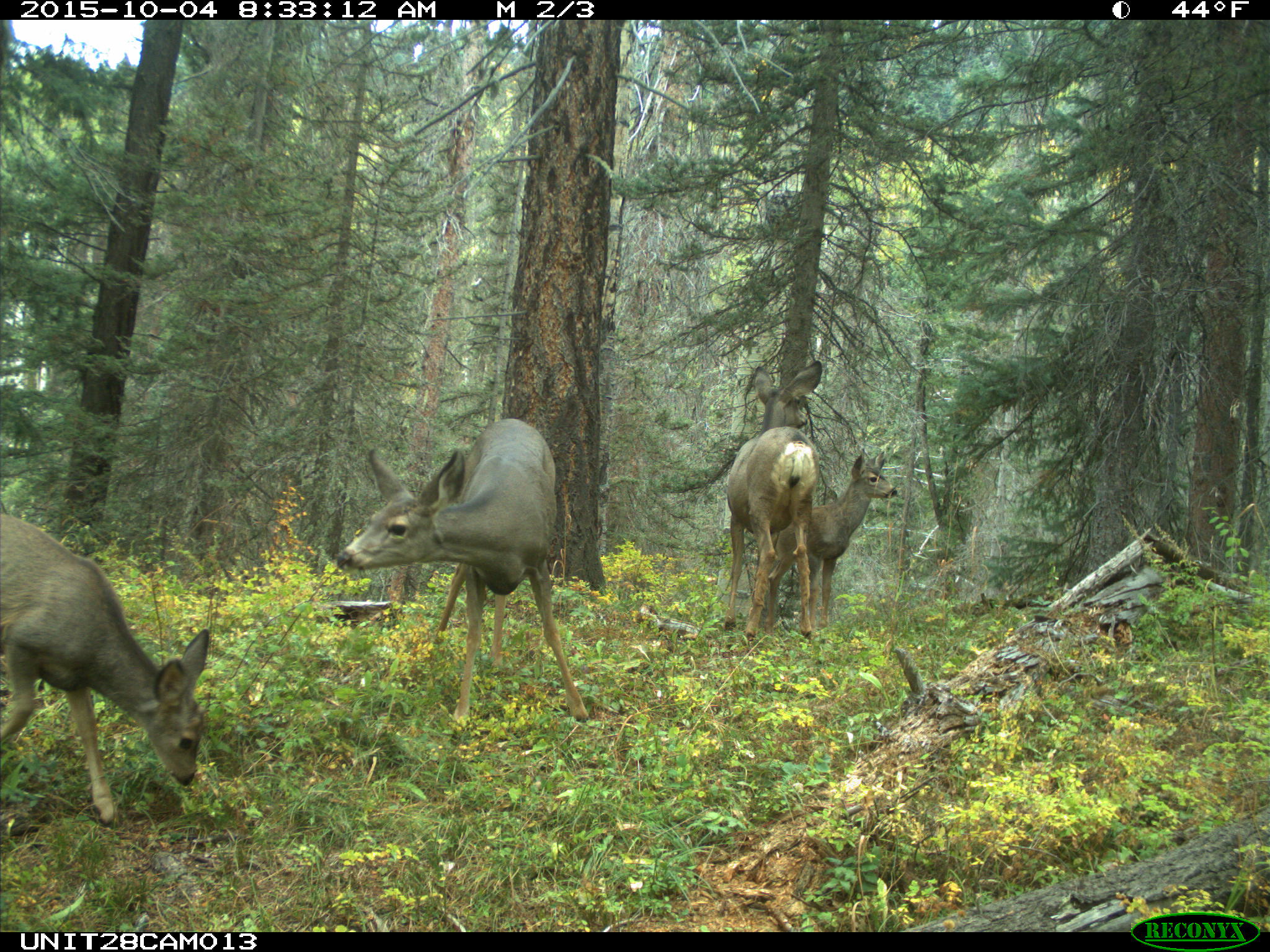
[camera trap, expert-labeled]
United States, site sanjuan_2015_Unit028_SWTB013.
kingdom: Animalia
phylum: Chordata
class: Mammalia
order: Artiodactyla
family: Cervidae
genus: Odocoileus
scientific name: Odocoileus hemionus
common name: mule deer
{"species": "Odocoileus hemionus (mule deer)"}